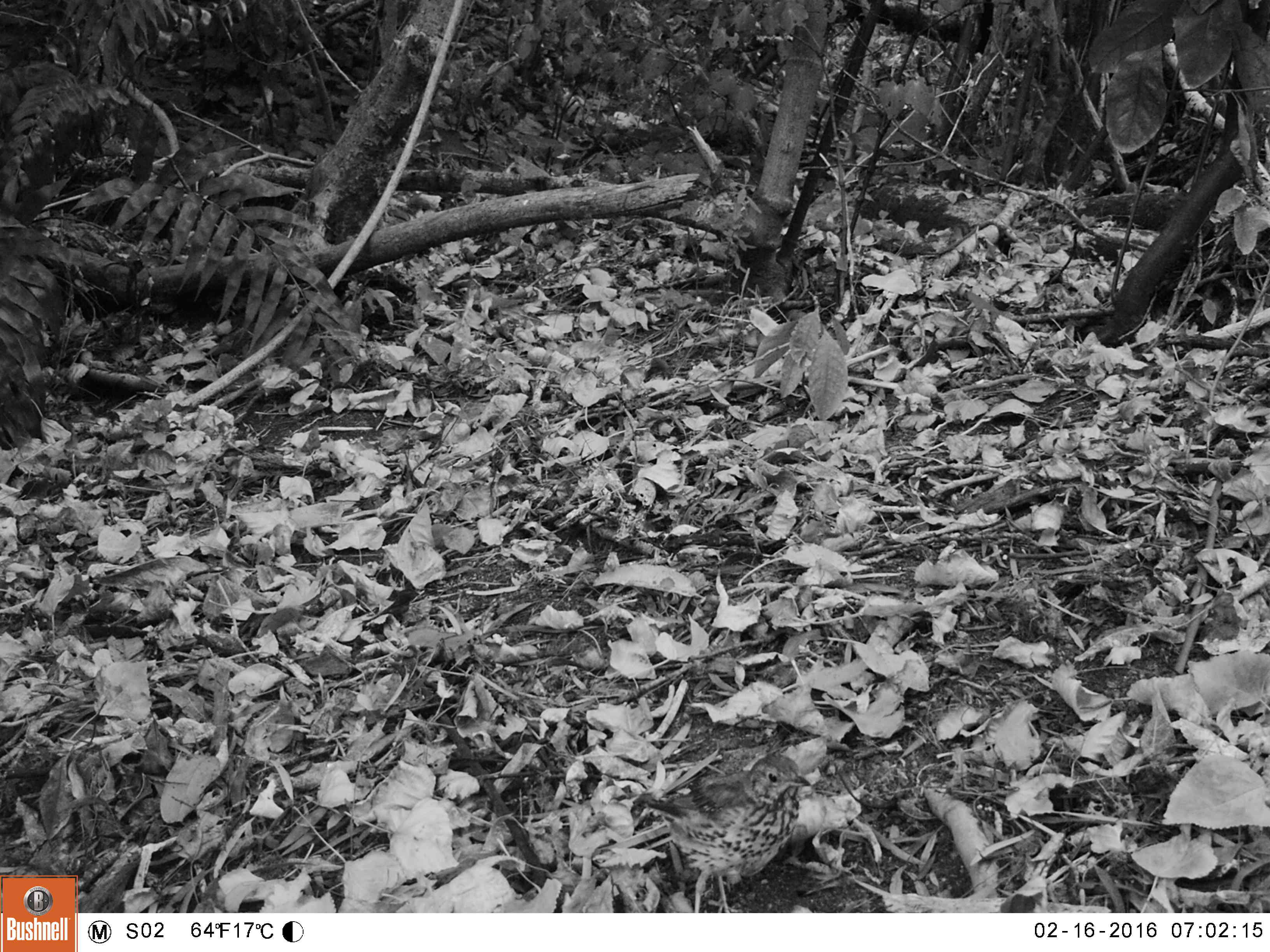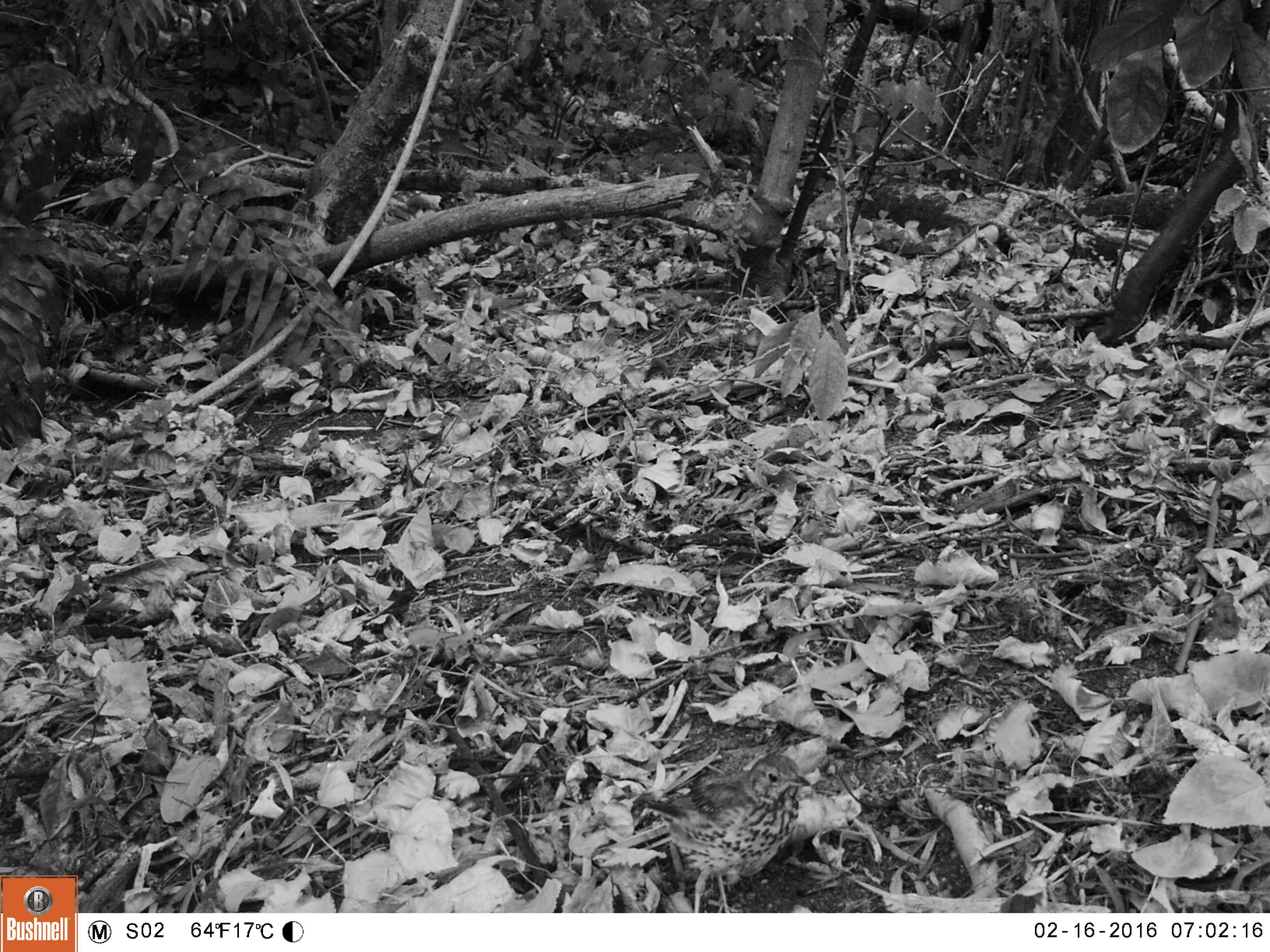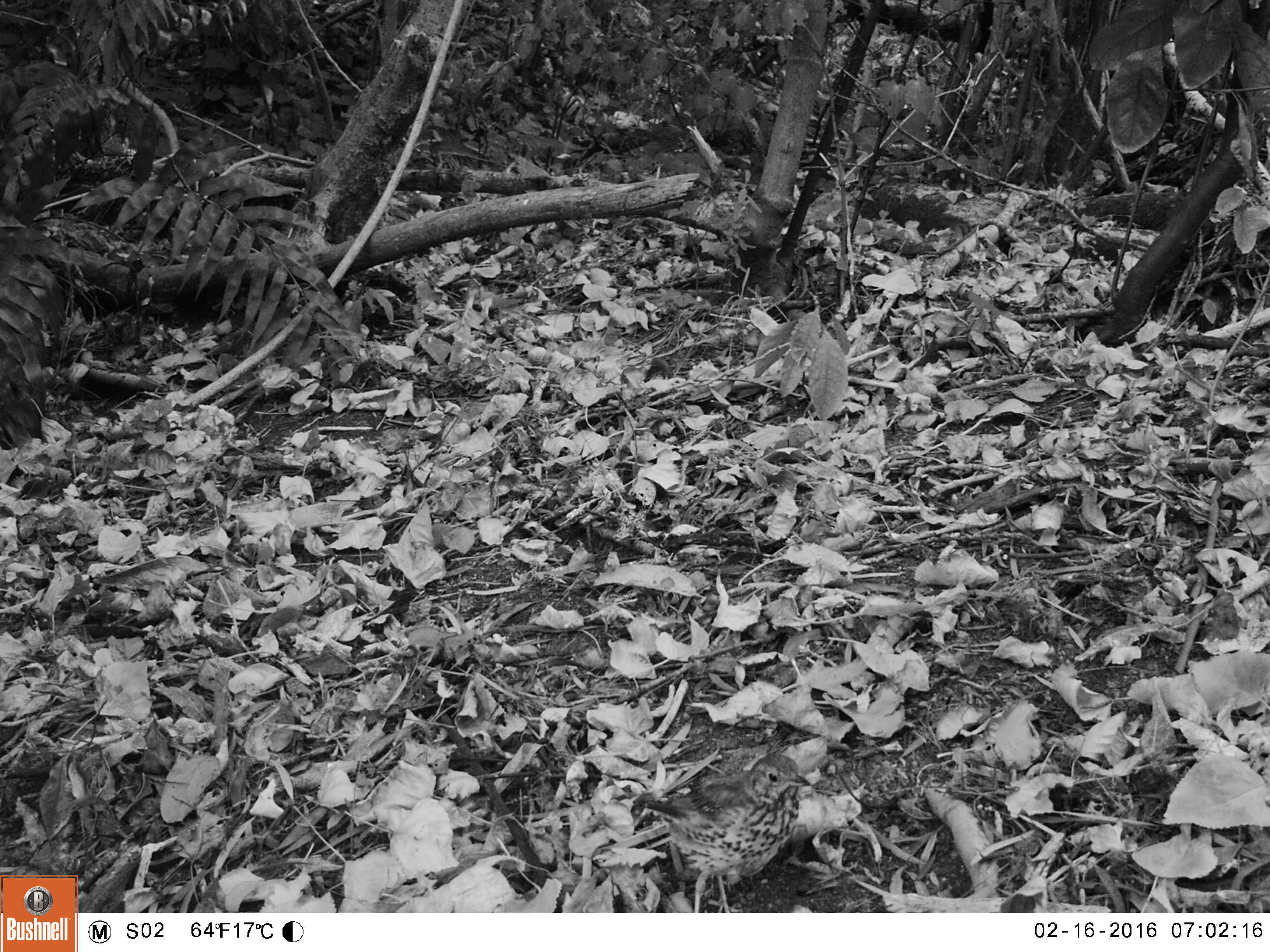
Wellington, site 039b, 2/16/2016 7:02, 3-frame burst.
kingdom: Animalia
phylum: Chordata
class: Aves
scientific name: Aves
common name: bird